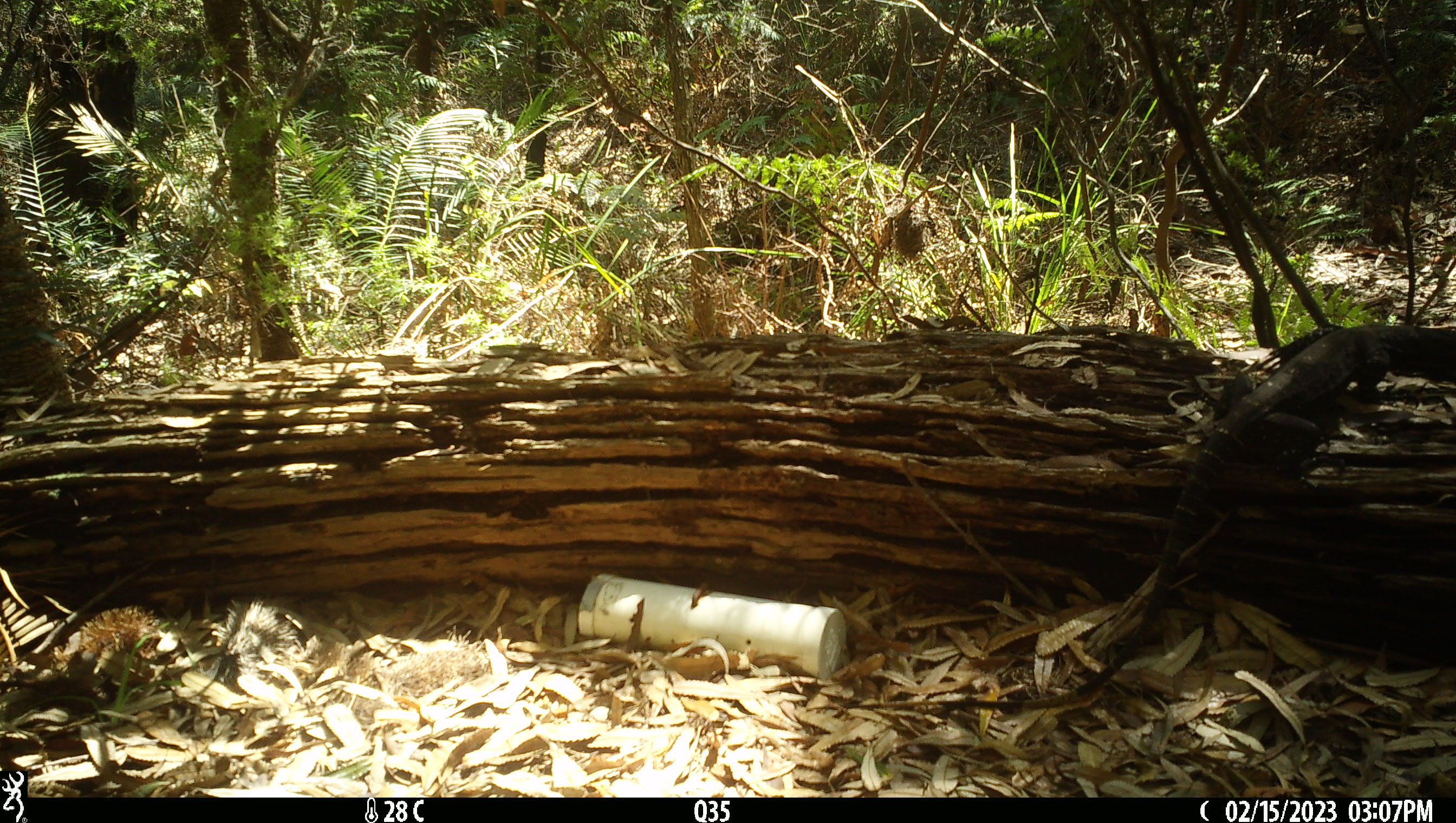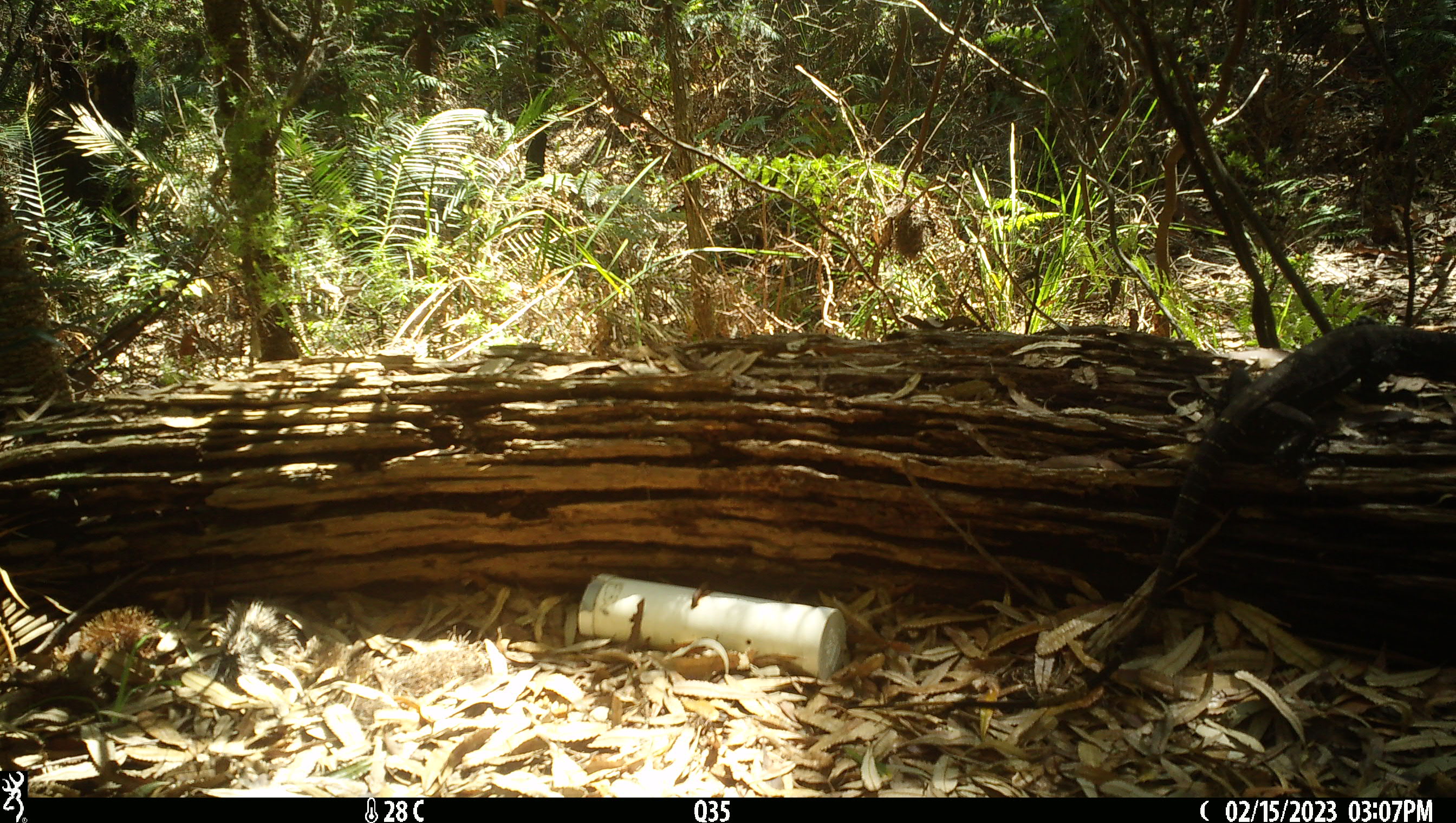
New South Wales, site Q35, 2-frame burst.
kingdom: Animalia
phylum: Chordata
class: Reptilia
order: Squamata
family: Varanidae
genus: Varanus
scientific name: Varanus varius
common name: lace monitor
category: goanna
Goanna (lace monitor) (Varanus varius).